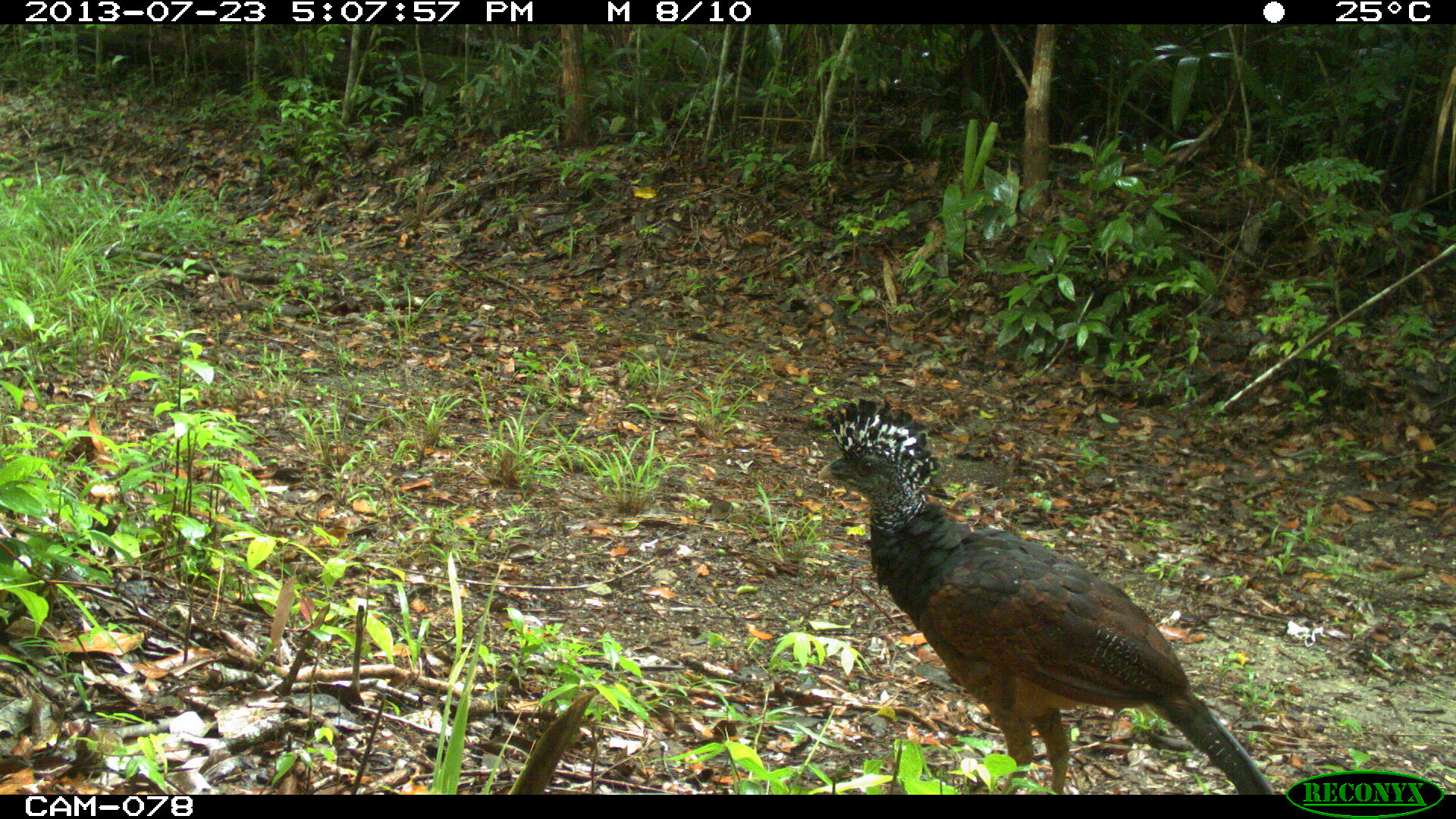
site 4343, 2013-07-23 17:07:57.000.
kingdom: Animalia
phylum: Chordata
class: Aves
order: Galliformes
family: Cracidae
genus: Crax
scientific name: Crax rubra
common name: great curassow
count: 1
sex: female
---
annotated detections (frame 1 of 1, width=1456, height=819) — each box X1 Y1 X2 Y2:
crax rubra: 814 395 1274 793